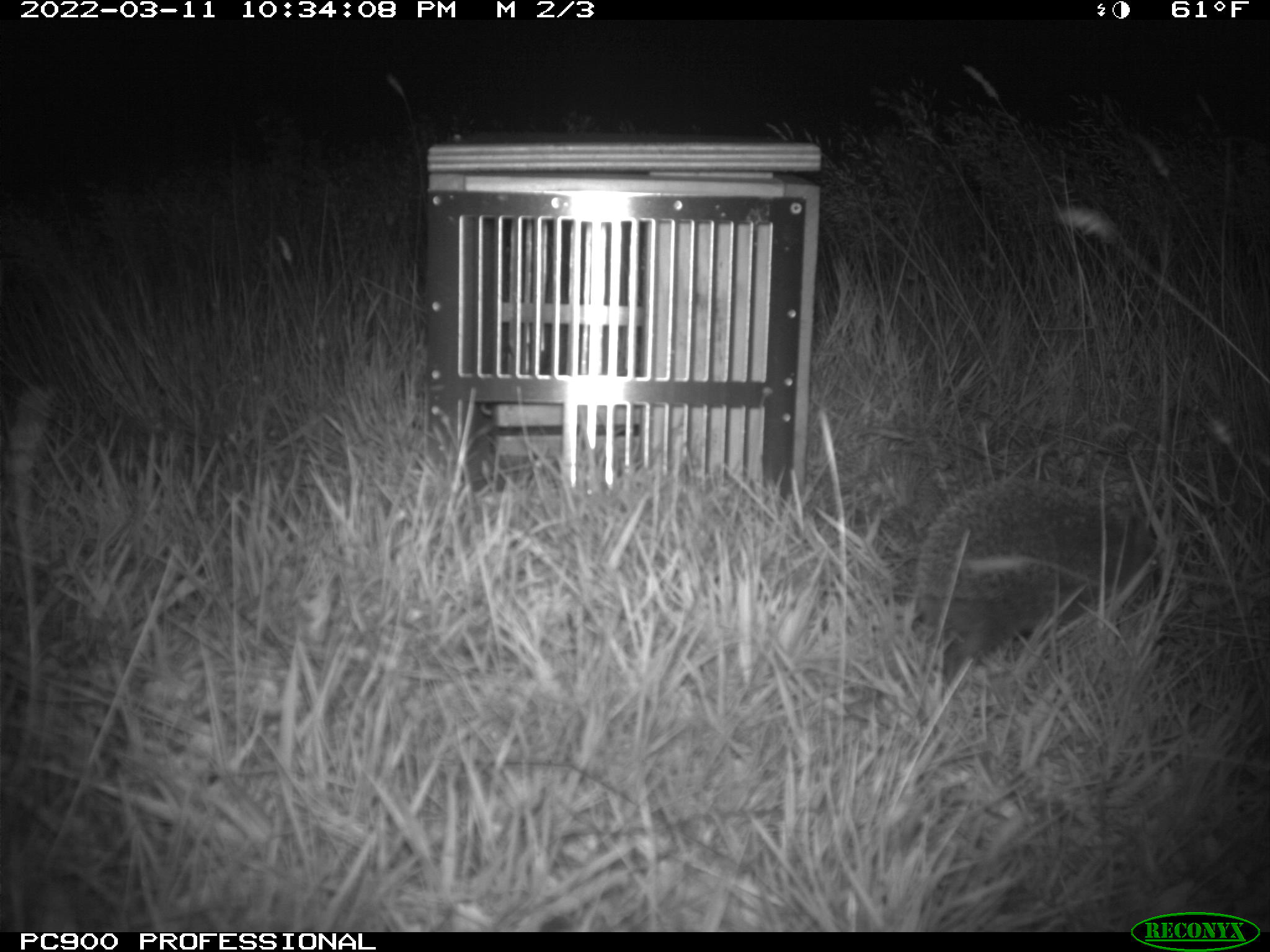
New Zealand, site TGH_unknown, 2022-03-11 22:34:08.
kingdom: Animalia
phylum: Chordata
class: Mammalia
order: Eulipotyphla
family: Erinaceidae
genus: Erinaceus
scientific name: Erinaceus europaeus europaeus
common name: european hedgehog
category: hedgehog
Hedgehog (european hedgehog) (Erinaceus europaeus europaeus).